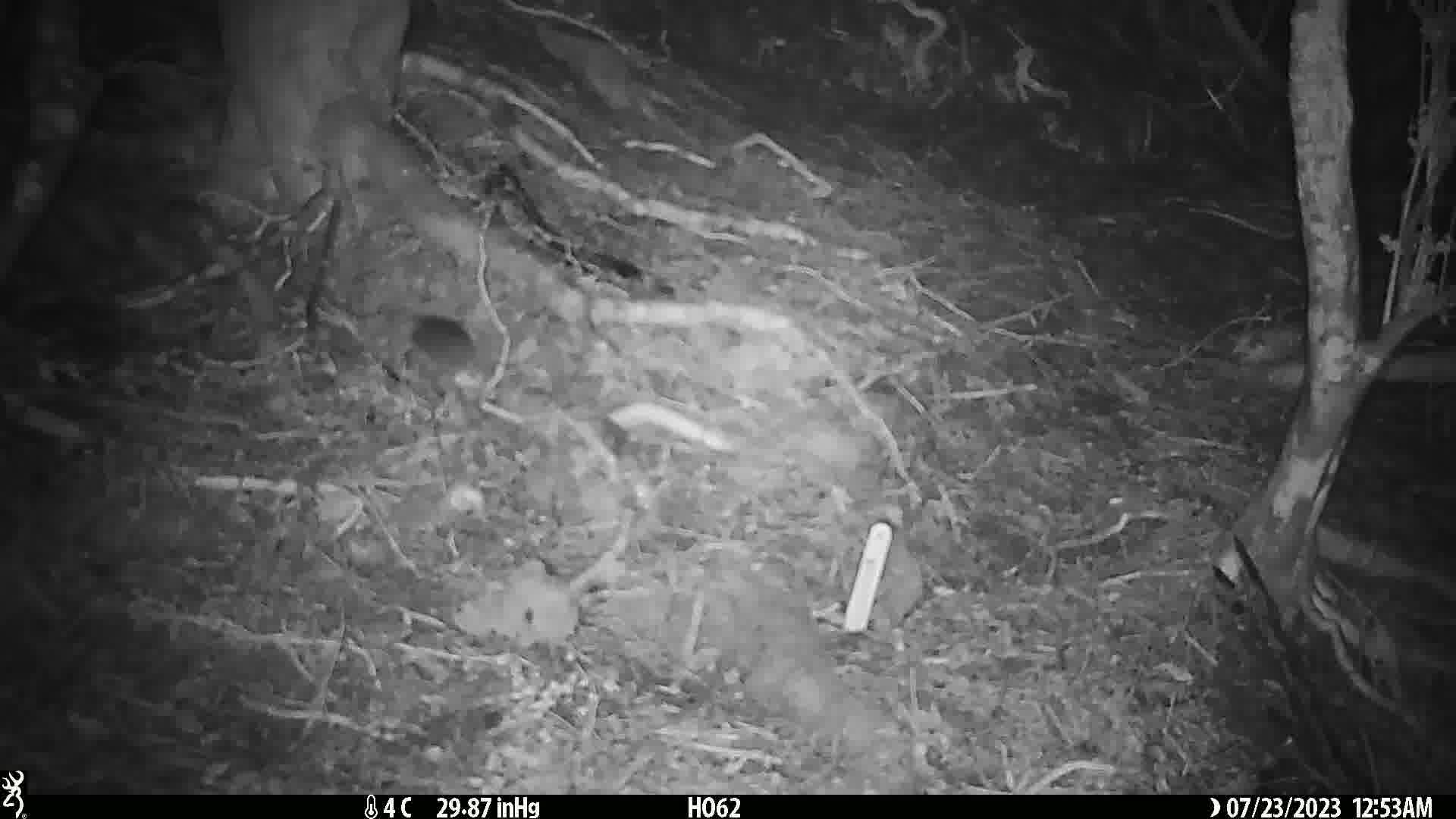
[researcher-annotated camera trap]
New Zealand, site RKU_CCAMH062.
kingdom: Animalia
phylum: Chordata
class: Mammalia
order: Rodentia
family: Muridae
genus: Rattus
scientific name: Rattus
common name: rat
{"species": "rat (Rattus)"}